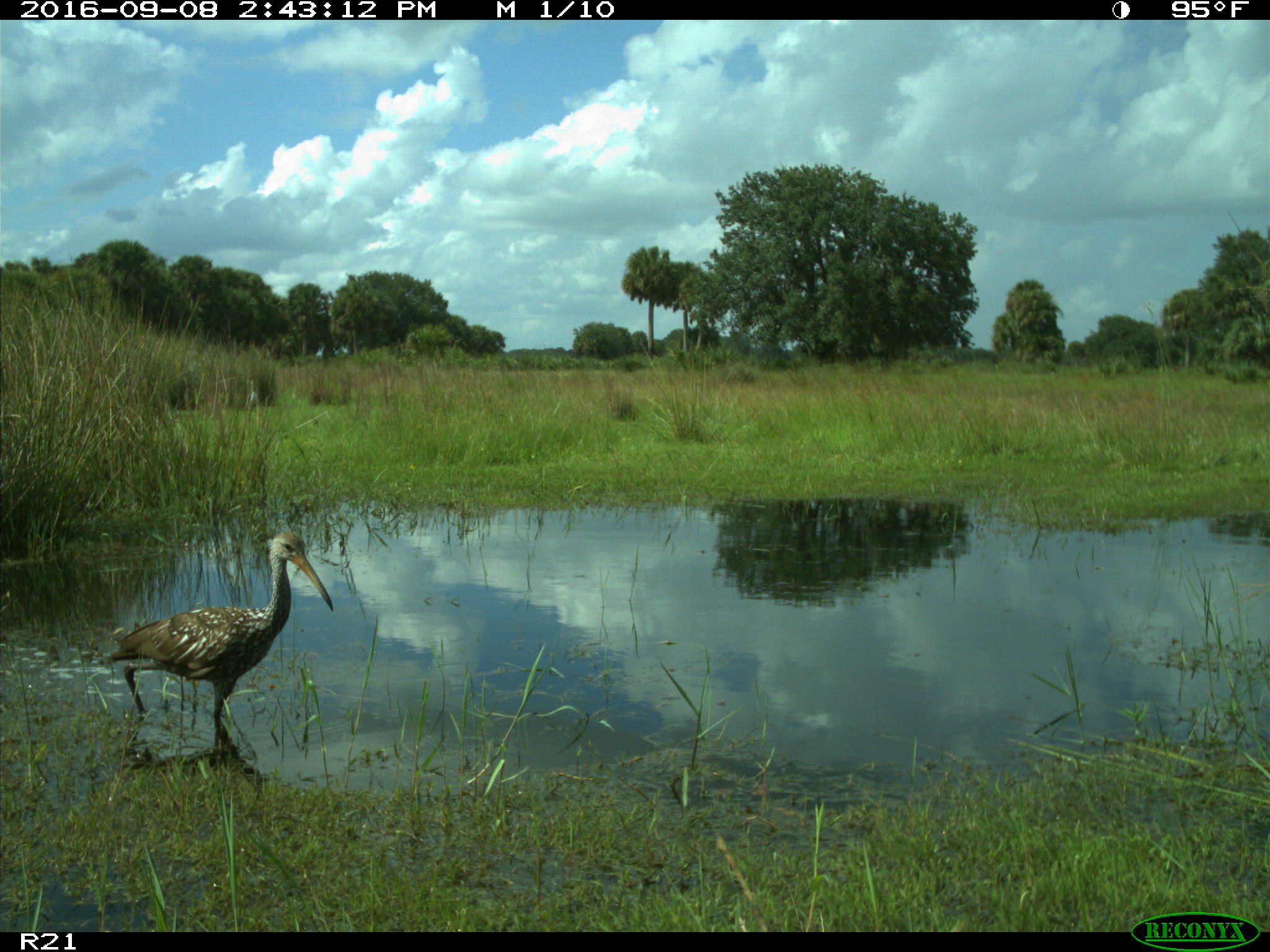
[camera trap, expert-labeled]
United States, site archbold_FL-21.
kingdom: Animalia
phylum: Chordata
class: Aves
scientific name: Aves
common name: birds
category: unidentified bird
Unidentified bird (birds) (Aves).